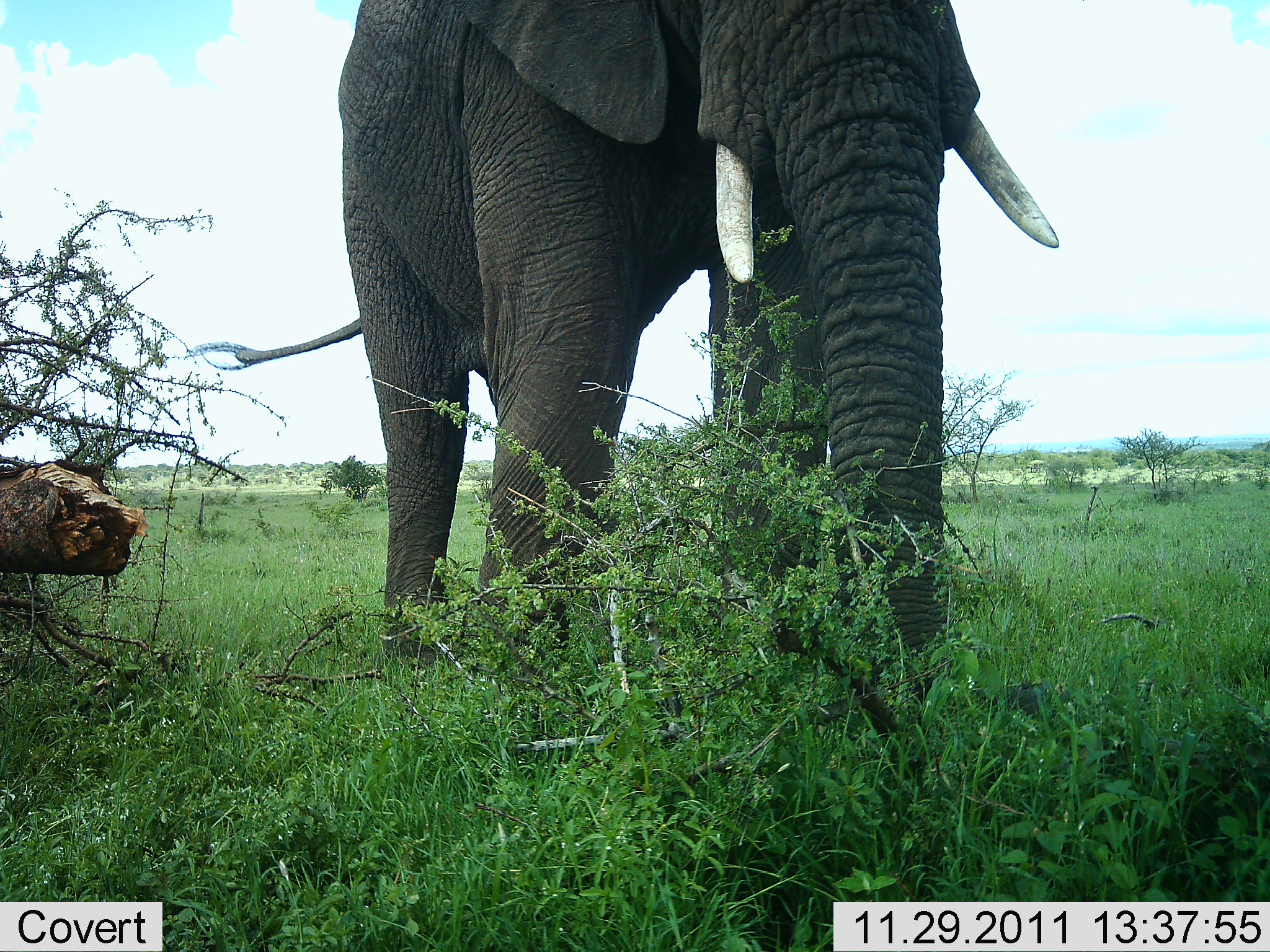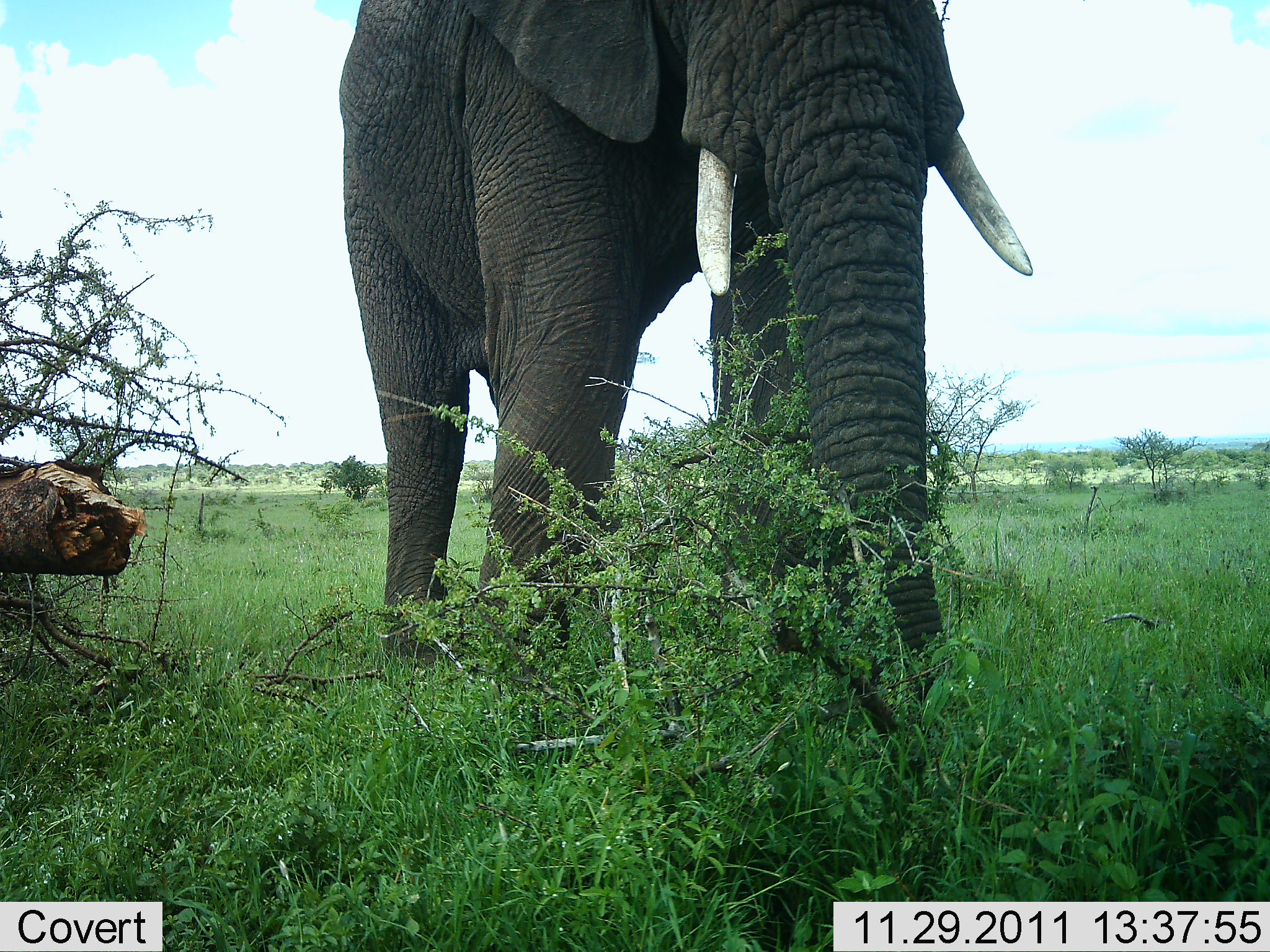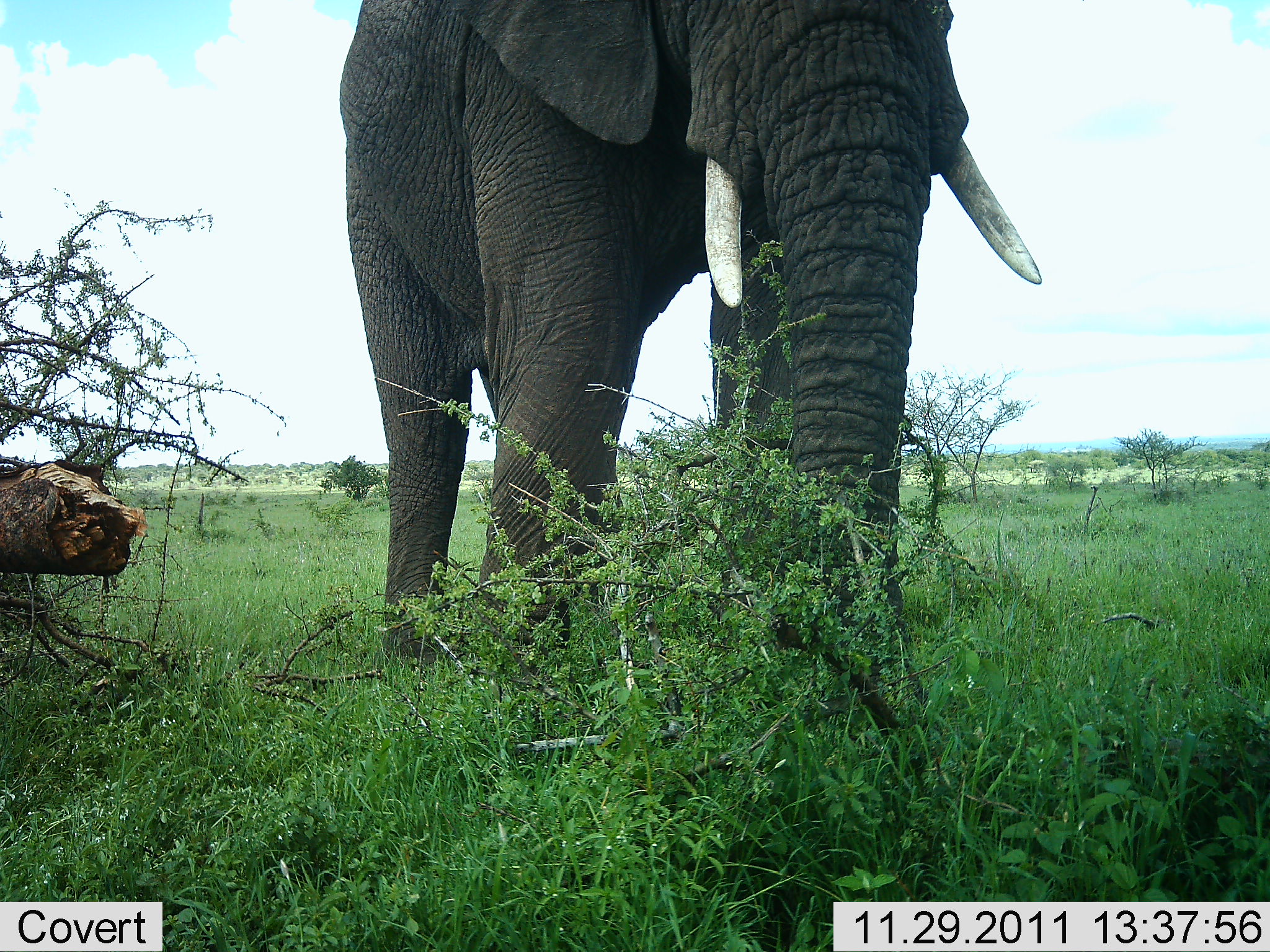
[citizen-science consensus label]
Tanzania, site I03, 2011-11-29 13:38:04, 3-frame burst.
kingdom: Animalia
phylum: Chordata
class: Mammalia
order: Proboscidea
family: Elephantidae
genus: Loxodonta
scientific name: Loxodonta africana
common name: african bush elephant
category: elephant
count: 1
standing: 45%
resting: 0%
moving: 0%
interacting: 0%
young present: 0%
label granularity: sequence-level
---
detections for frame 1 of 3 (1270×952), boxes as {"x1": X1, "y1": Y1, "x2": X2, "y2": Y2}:
animal: {"x1": 233, "y1": 0, "x2": 1062, "y2": 713}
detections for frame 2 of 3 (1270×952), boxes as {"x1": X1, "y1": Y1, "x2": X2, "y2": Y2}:
animal: {"x1": 335, "y1": 0, "x2": 1035, "y2": 708}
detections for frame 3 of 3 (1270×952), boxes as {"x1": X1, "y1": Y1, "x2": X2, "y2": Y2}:
animal: {"x1": 341, "y1": 0, "x2": 1046, "y2": 709}